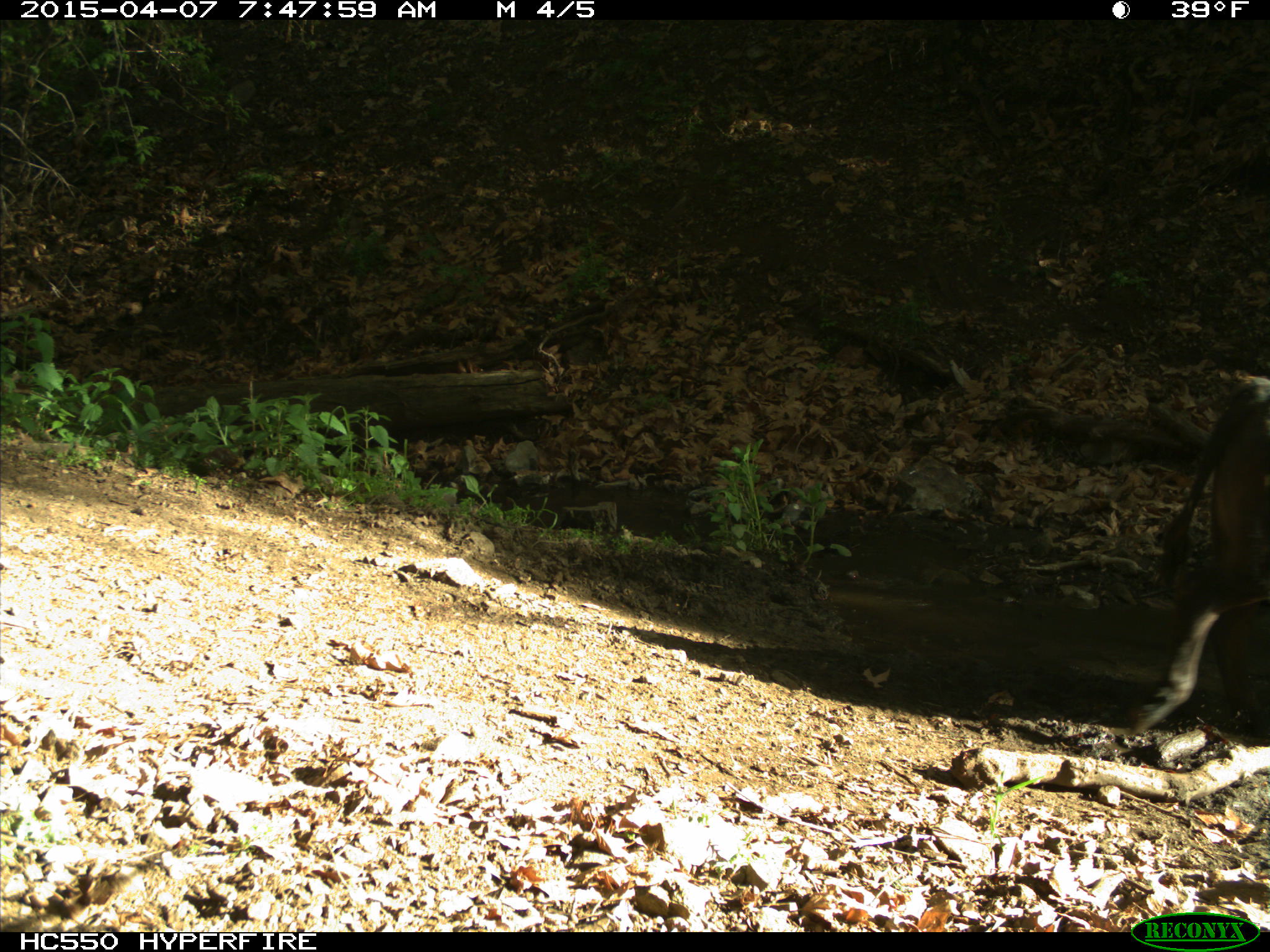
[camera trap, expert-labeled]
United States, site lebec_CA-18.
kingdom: Animalia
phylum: Chordata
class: Mammalia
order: Artiodactyla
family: Bovidae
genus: Bos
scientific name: Bos taurus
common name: domestic cow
Bos taurus (domestic cow).